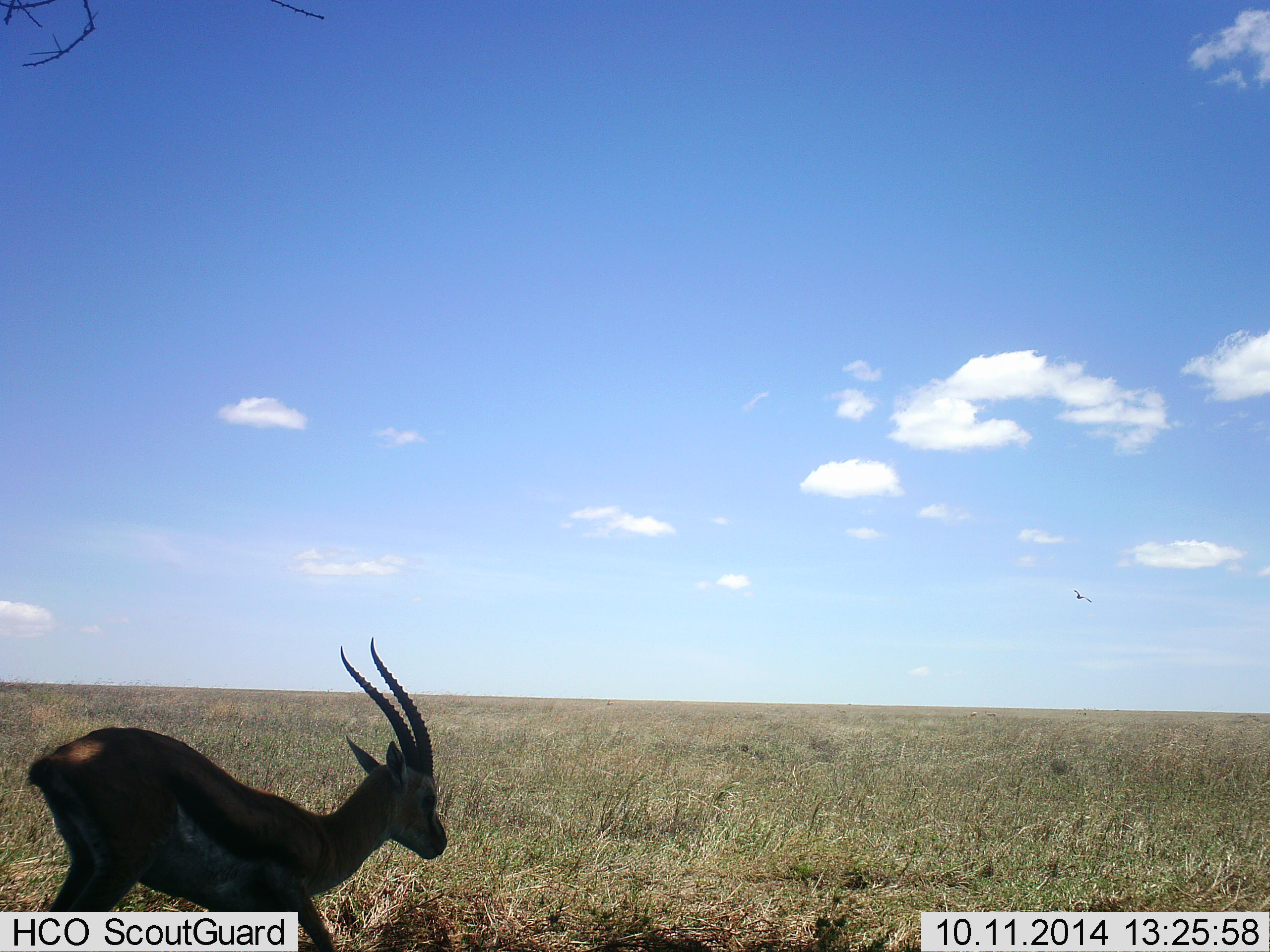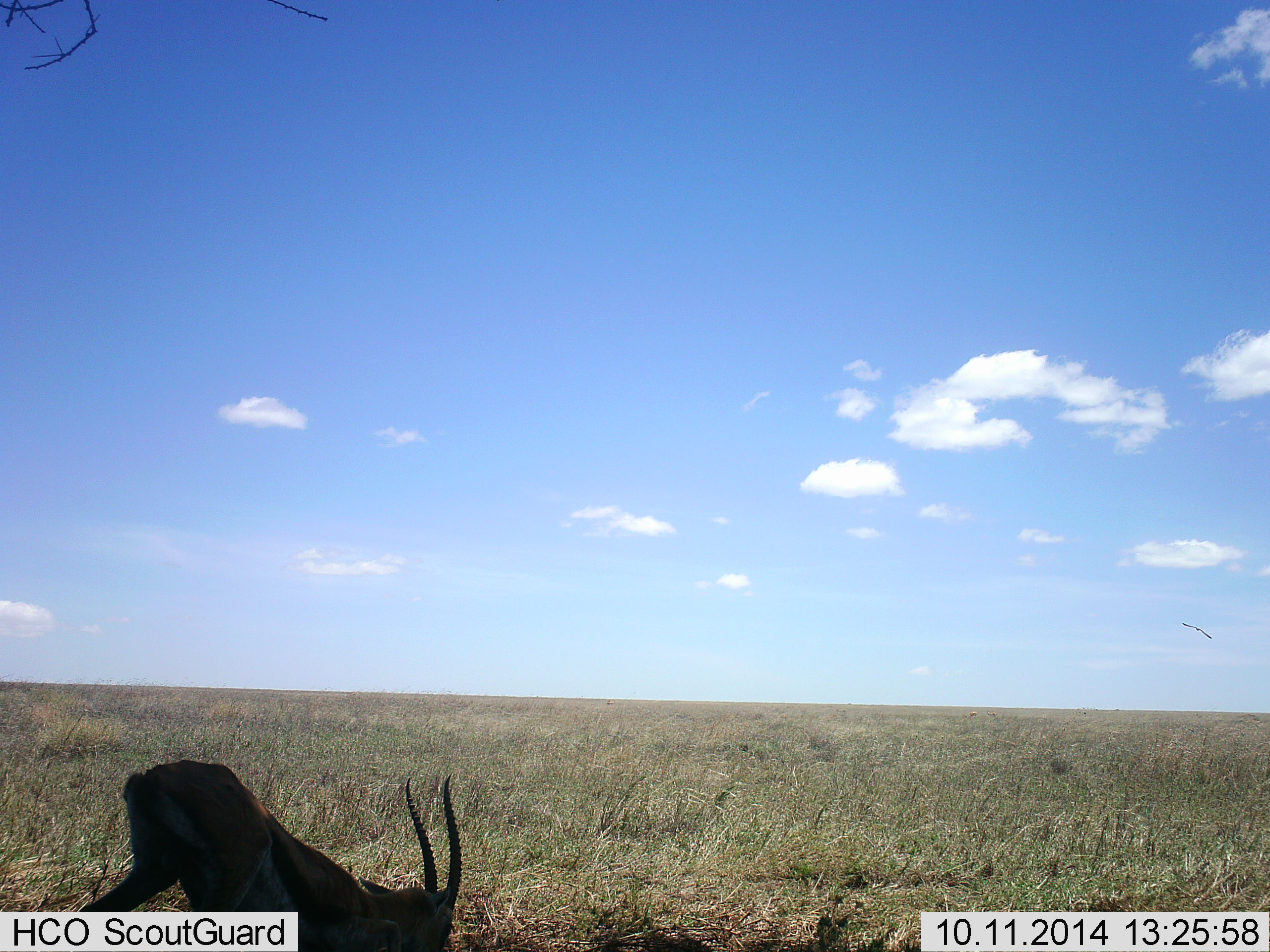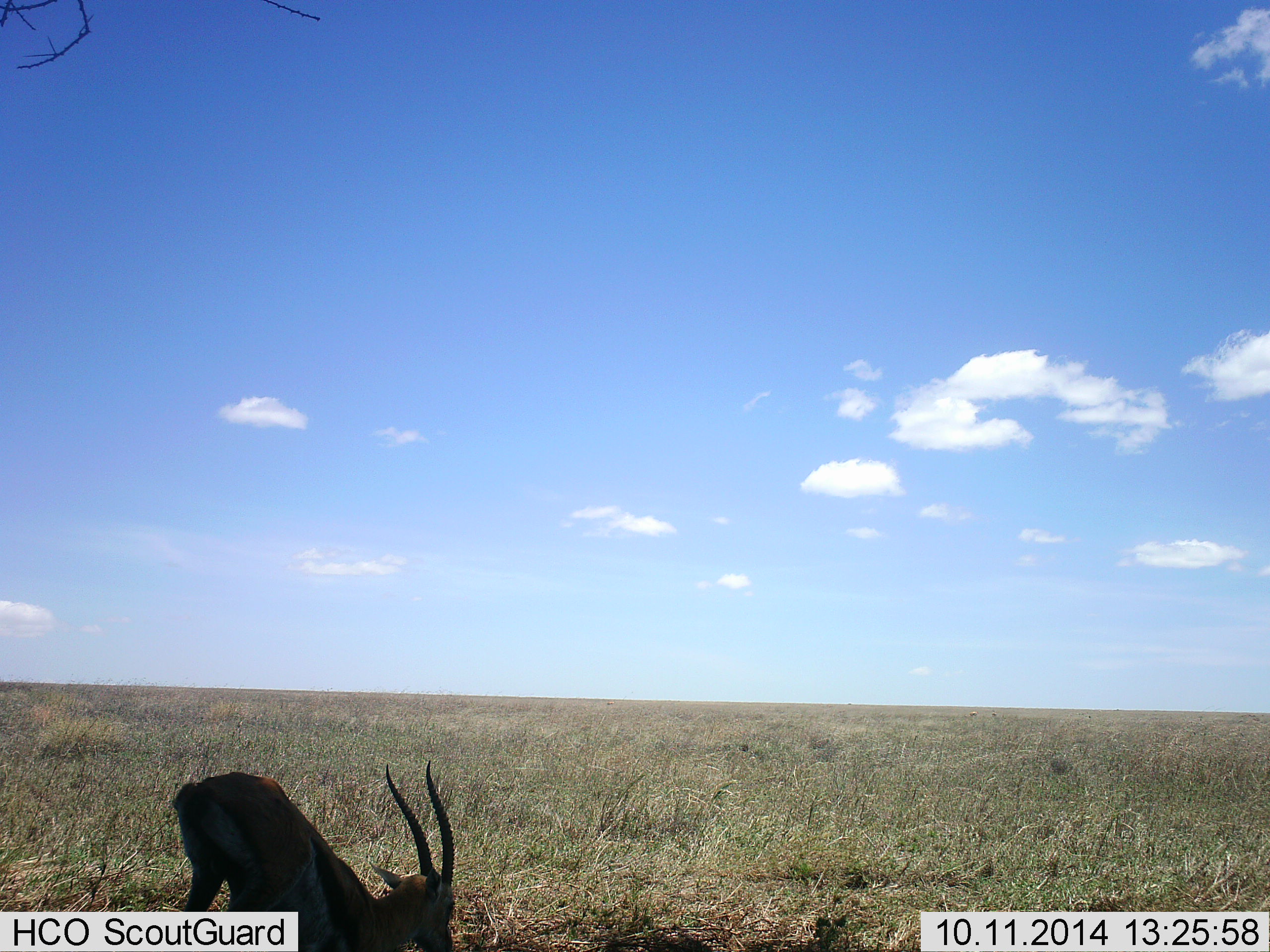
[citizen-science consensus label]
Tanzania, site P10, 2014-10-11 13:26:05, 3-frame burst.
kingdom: Animalia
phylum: Chordata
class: Mammalia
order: Artiodactyla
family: Bovidae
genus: Eudorcas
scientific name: Eudorcas thomsonii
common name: thomson's gazelle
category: gazellethomsons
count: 1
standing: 33%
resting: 8%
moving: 8%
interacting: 8%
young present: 0%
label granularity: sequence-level